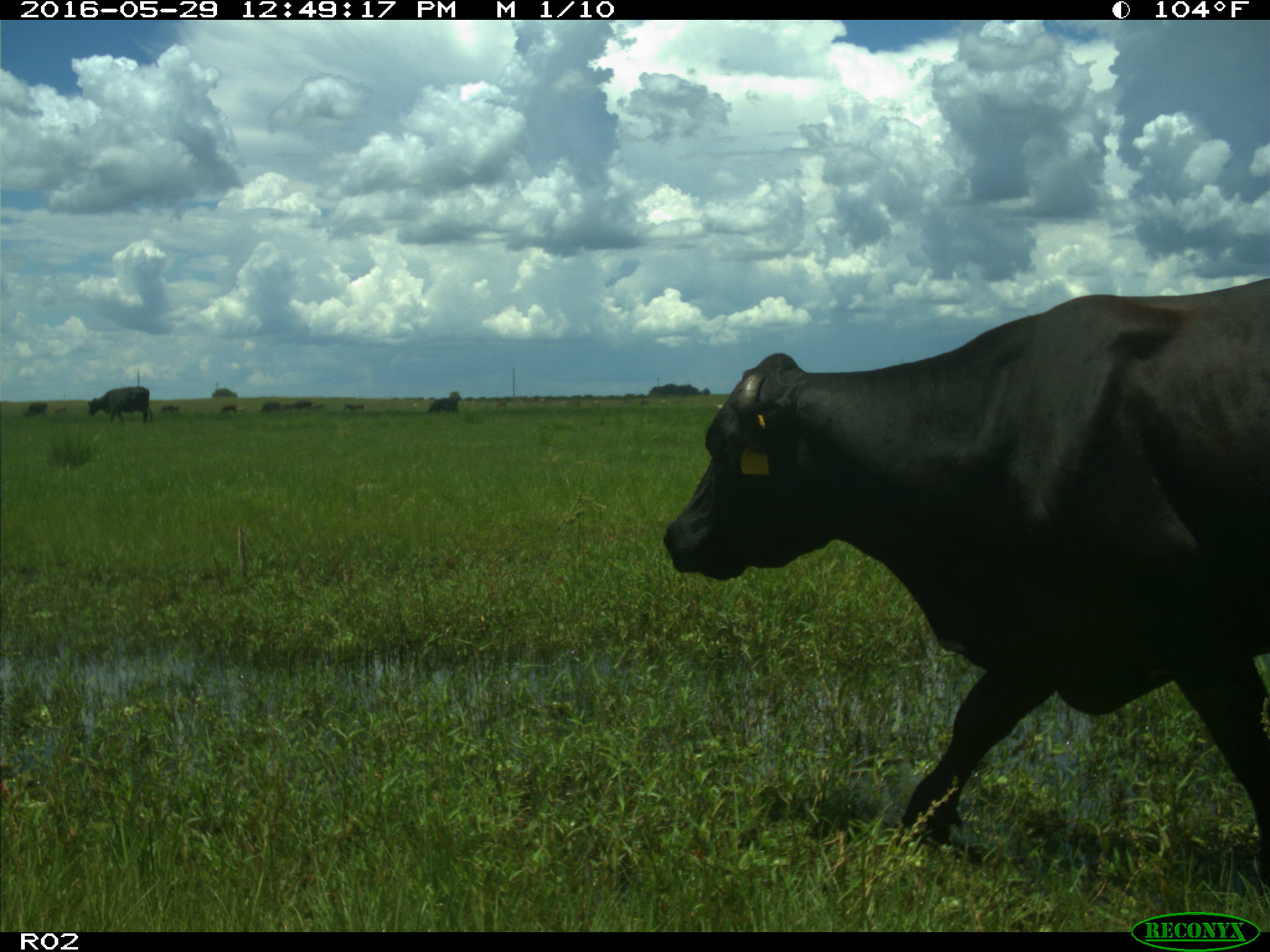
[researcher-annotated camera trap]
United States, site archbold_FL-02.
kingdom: Animalia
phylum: Chordata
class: Mammalia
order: Artiodactyla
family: Bovidae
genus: Bos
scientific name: Bos taurus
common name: domestic cow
Bos taurus (domestic cow).